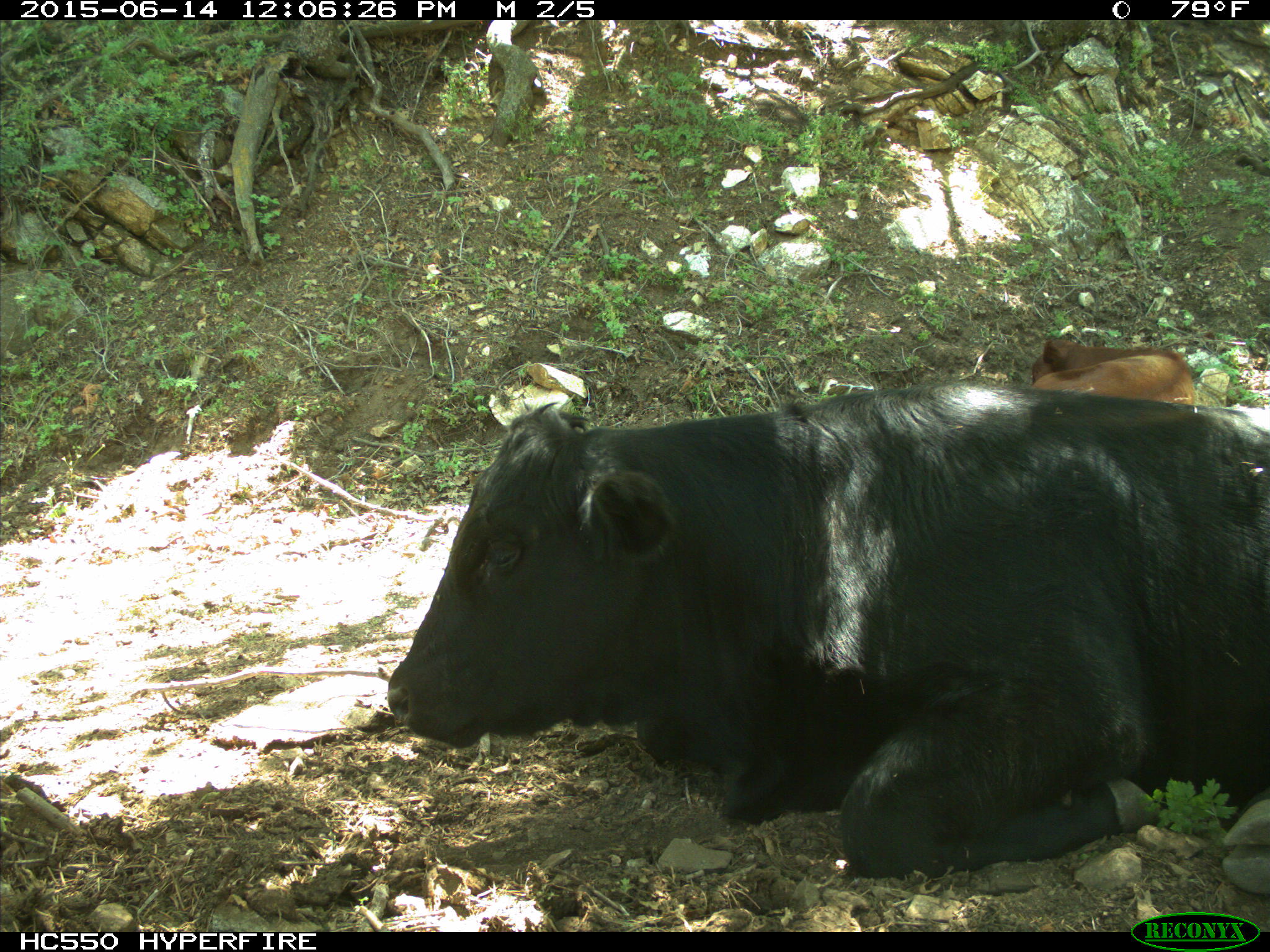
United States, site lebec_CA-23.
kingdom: Animalia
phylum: Chordata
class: Mammalia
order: Artiodactyla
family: Bovidae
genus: Bos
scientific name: Bos taurus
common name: domestic cow